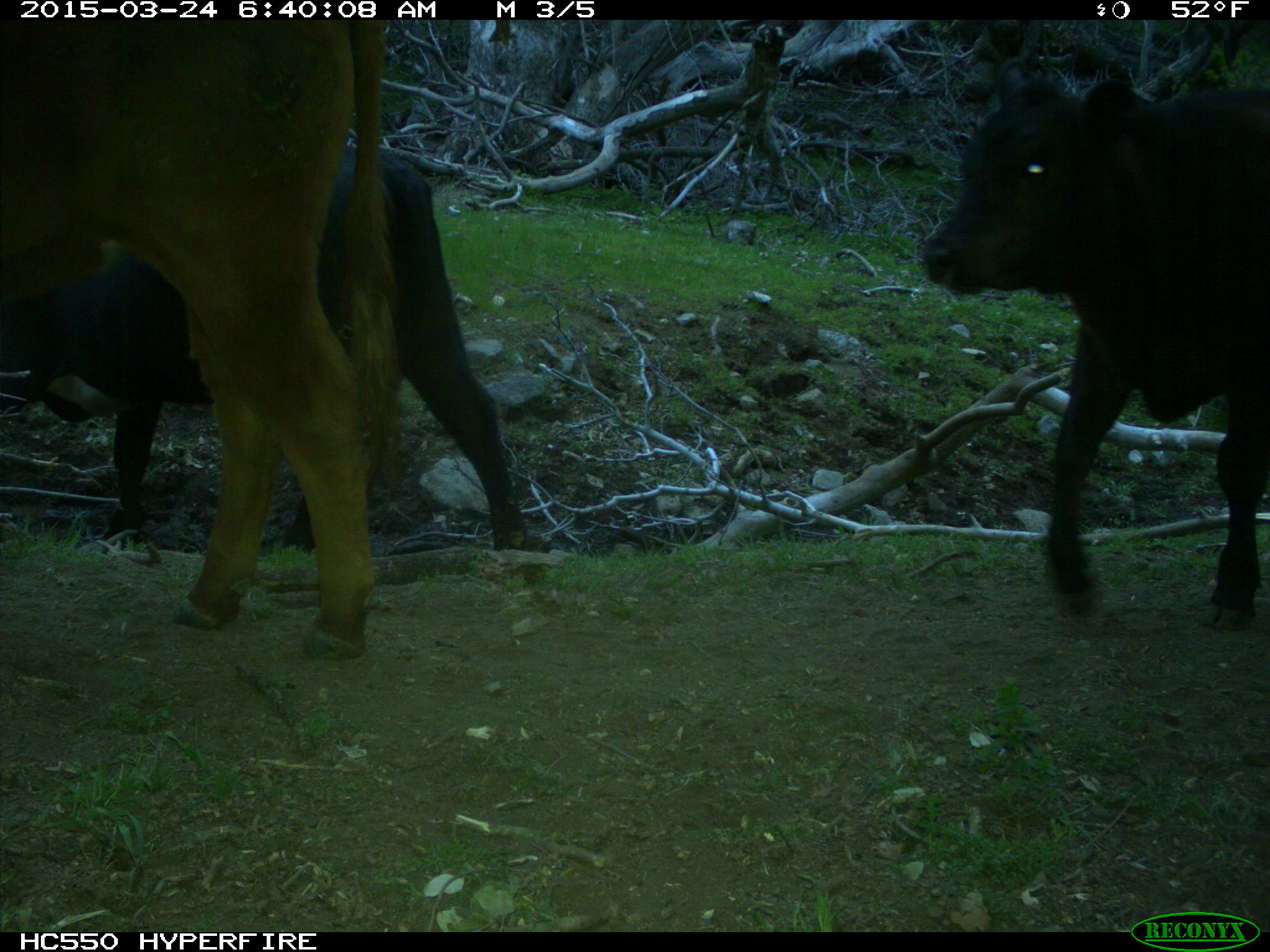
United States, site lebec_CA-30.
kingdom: Animalia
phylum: Chordata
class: Mammalia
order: Artiodactyla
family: Bovidae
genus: Bos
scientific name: Bos taurus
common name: domestic cow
Bos taurus (domestic cow).